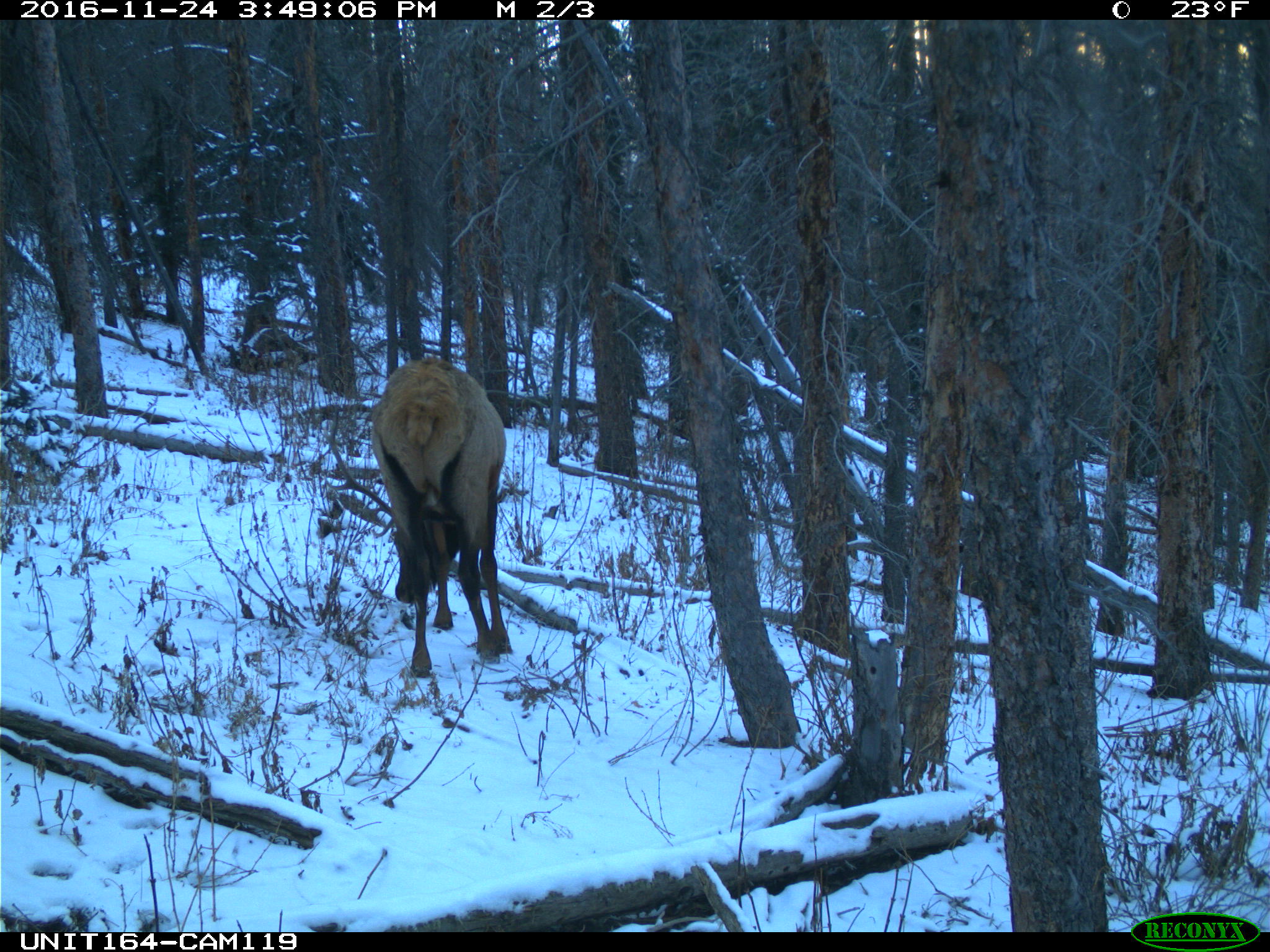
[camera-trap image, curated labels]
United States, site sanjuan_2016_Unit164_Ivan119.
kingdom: Animalia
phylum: Chordata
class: Mammalia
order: Artiodactyla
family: Cervidae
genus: Cervus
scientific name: Cervus elaphus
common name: red deer